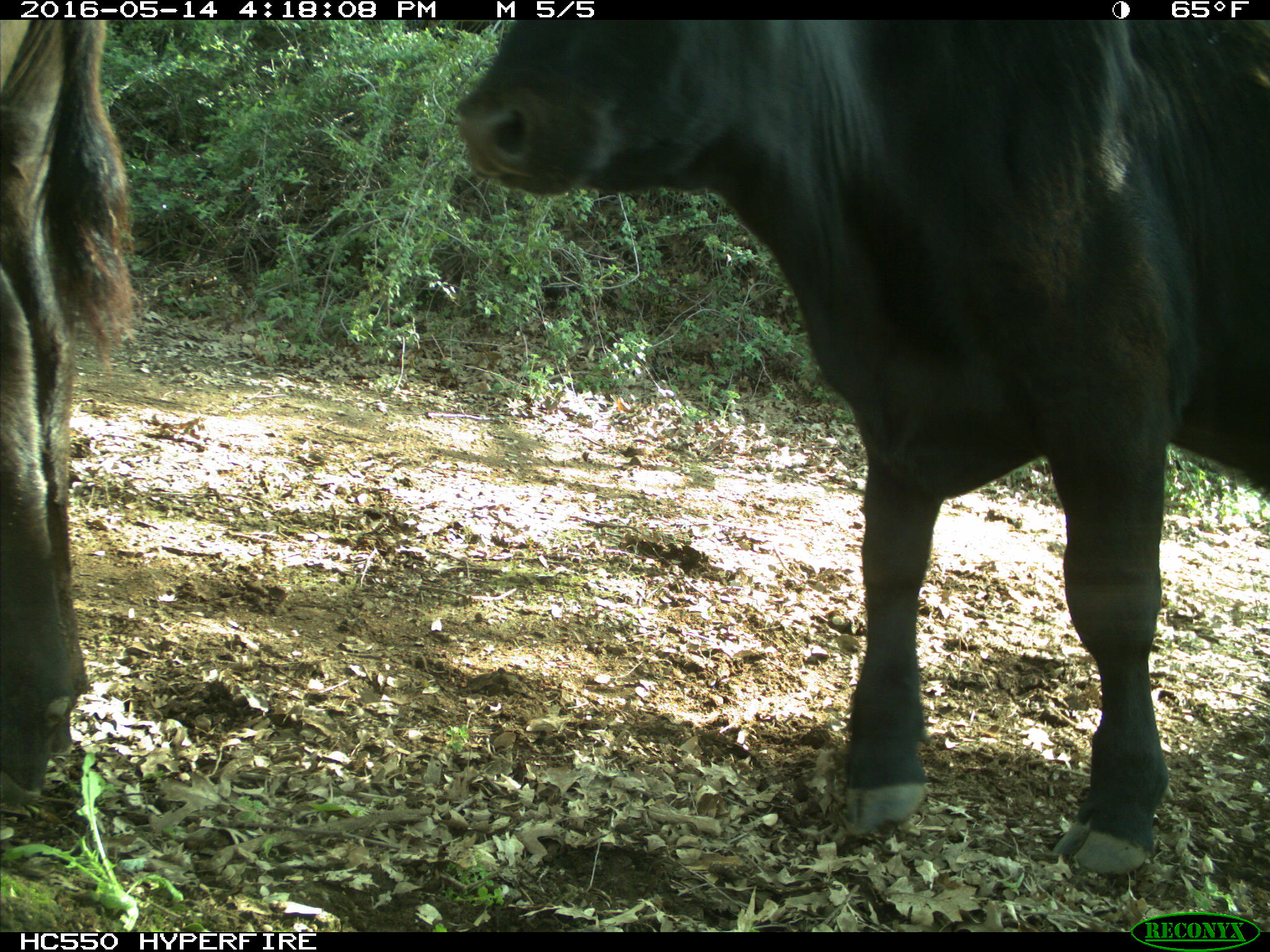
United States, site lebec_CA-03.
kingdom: Animalia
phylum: Chordata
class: Mammalia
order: Artiodactyla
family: Bovidae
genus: Bos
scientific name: Bos taurus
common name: domestic cow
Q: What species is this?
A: Bos taurus (domestic cow).